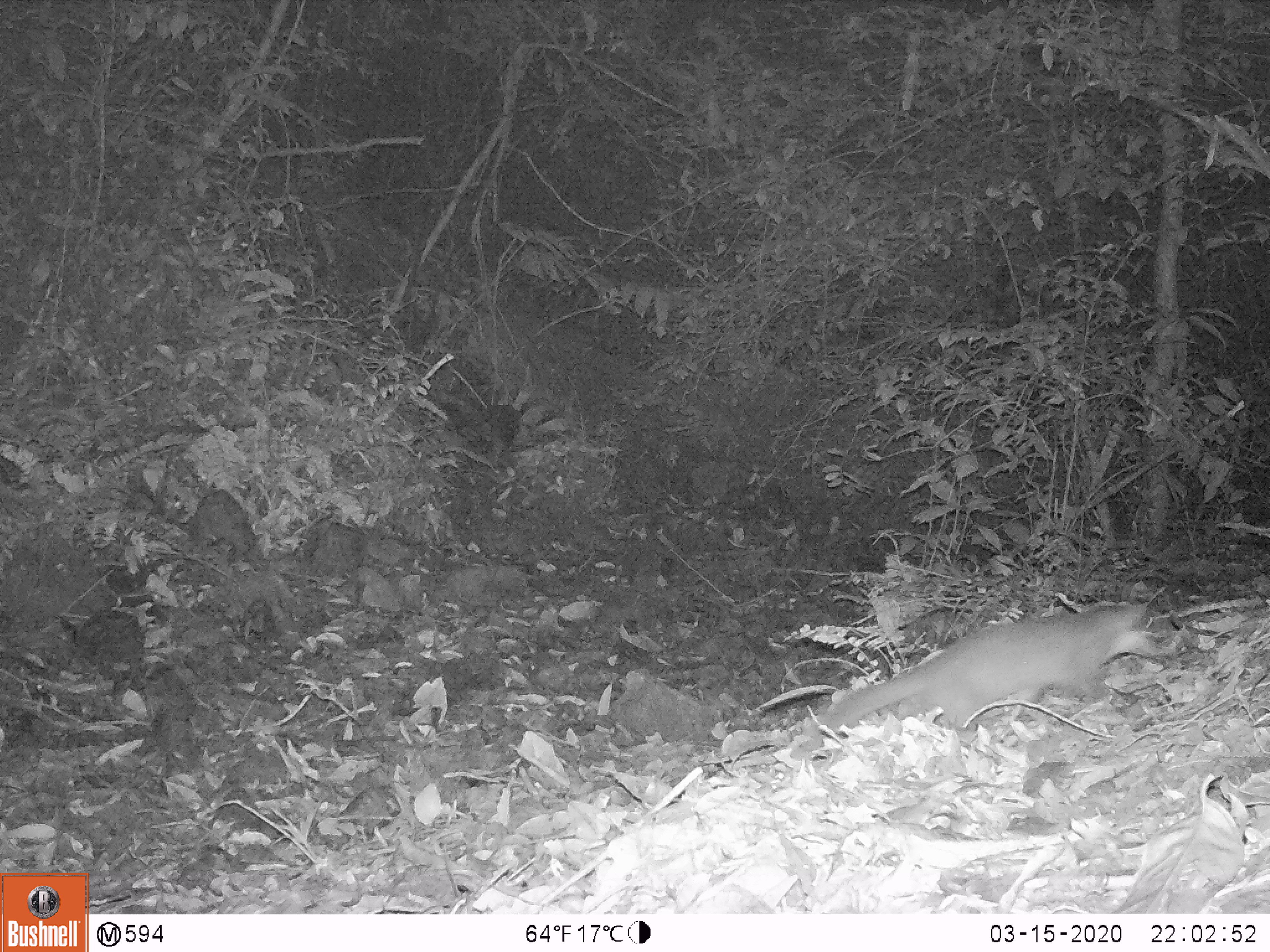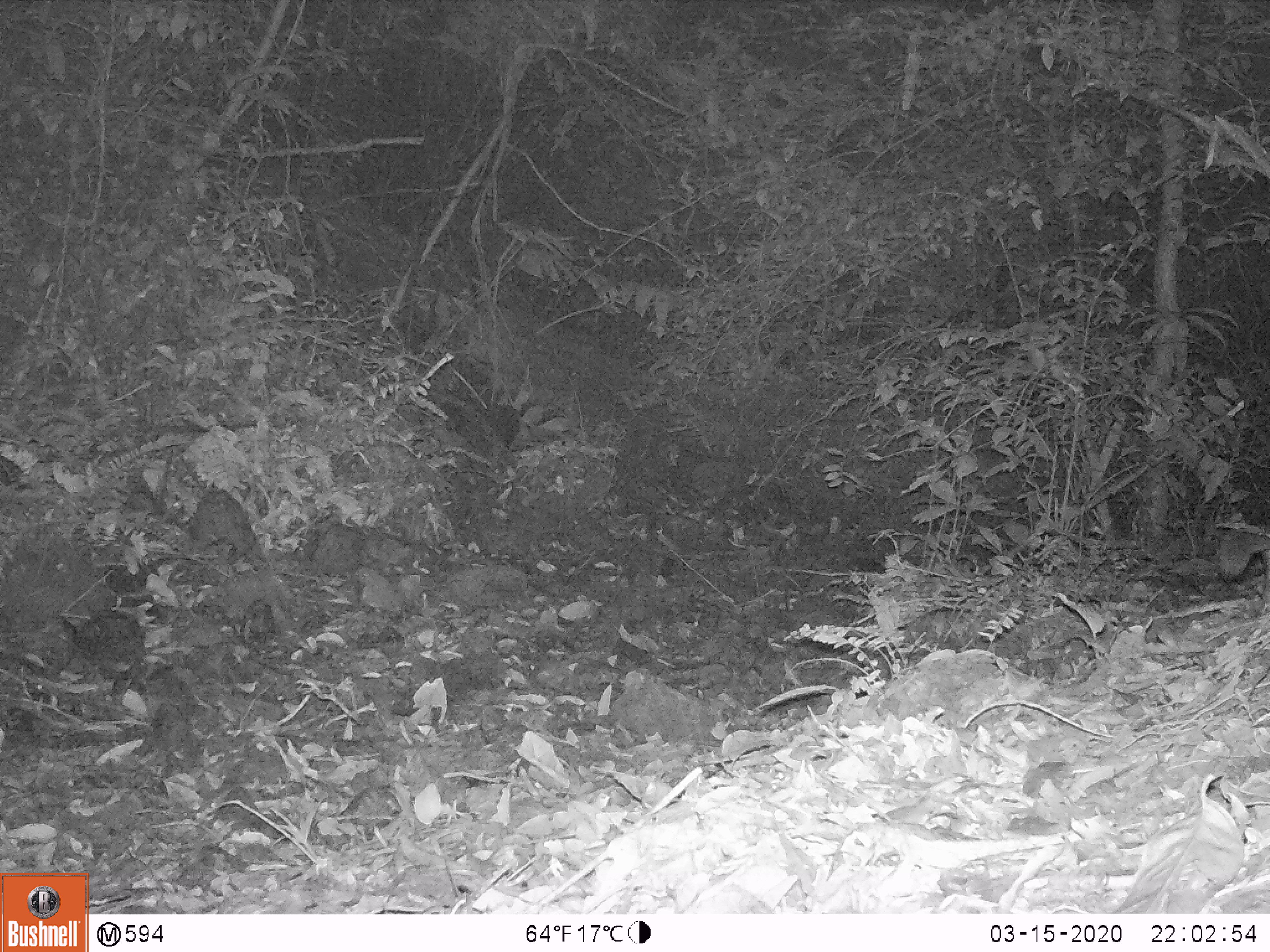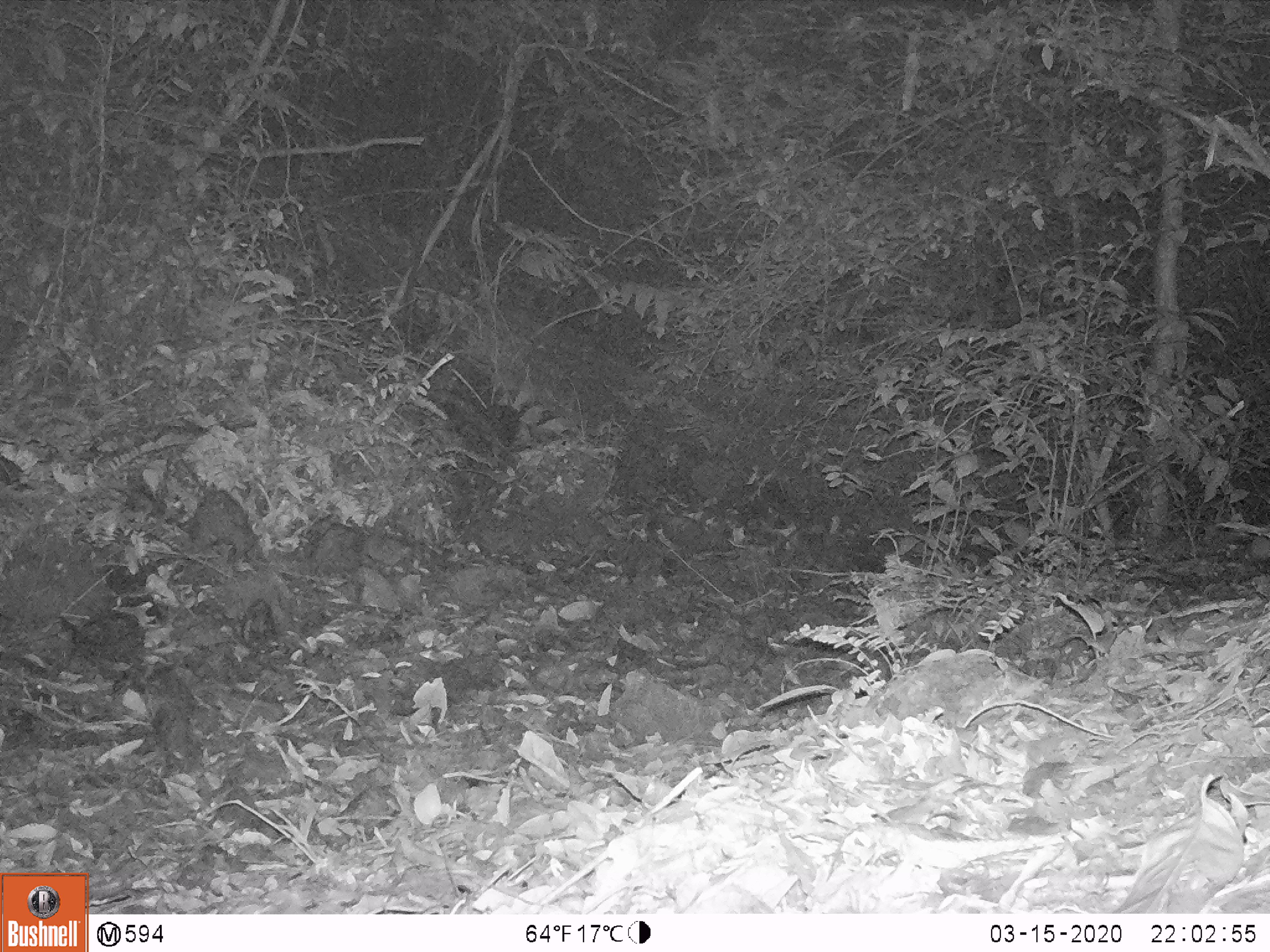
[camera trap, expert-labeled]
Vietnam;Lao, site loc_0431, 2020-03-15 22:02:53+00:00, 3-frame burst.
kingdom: Animalia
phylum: Chordata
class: Mammalia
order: Carnivora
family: Mustelidae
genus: Melogale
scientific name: Melogale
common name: ferret badger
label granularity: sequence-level